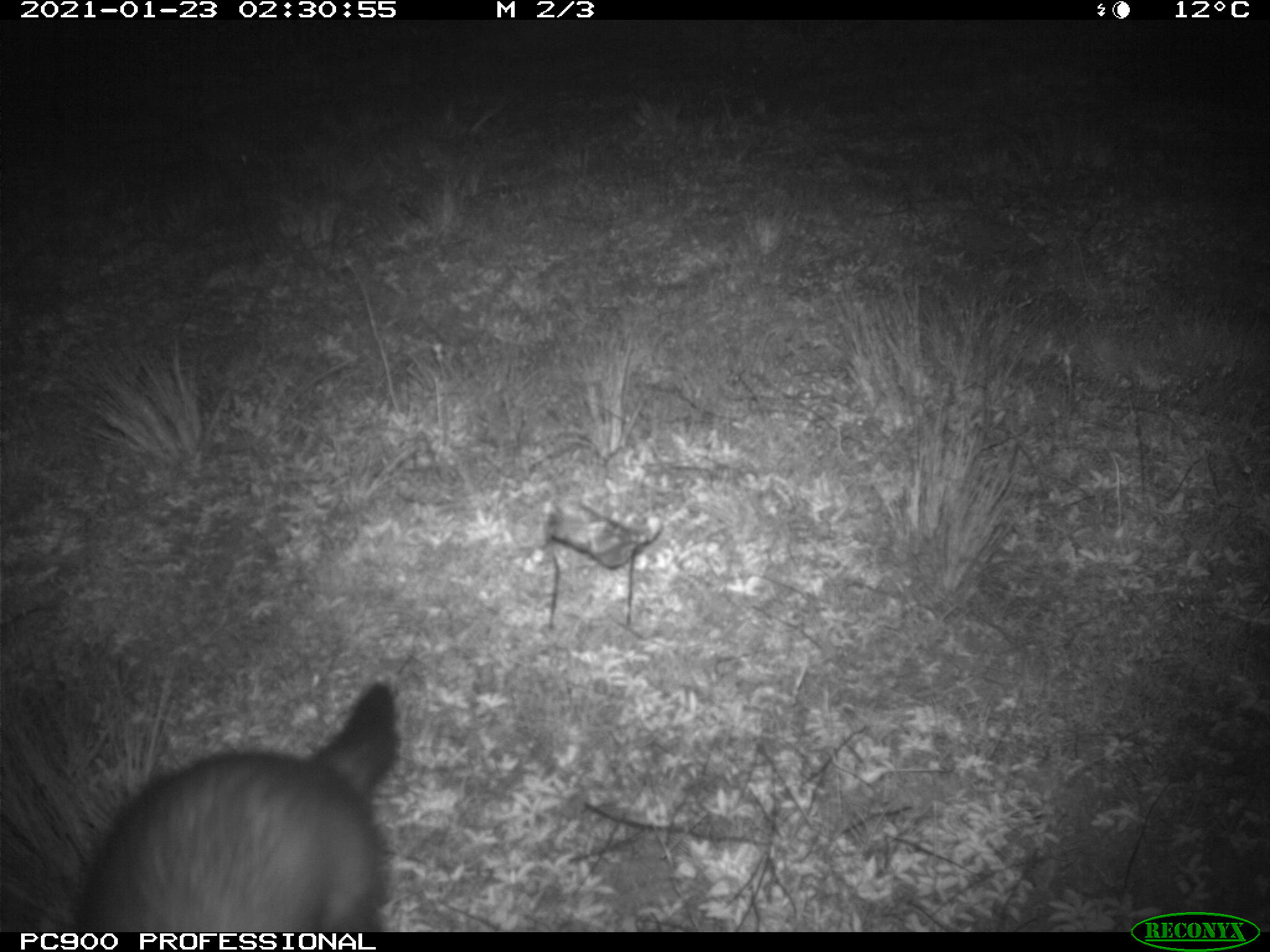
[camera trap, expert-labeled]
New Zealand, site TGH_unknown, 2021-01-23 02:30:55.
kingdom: Animalia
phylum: Chordata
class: Mammalia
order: Carnivora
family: Mustelidae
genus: Mustela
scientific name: Mustela furo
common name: ferret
Ferret (Mustela furo).